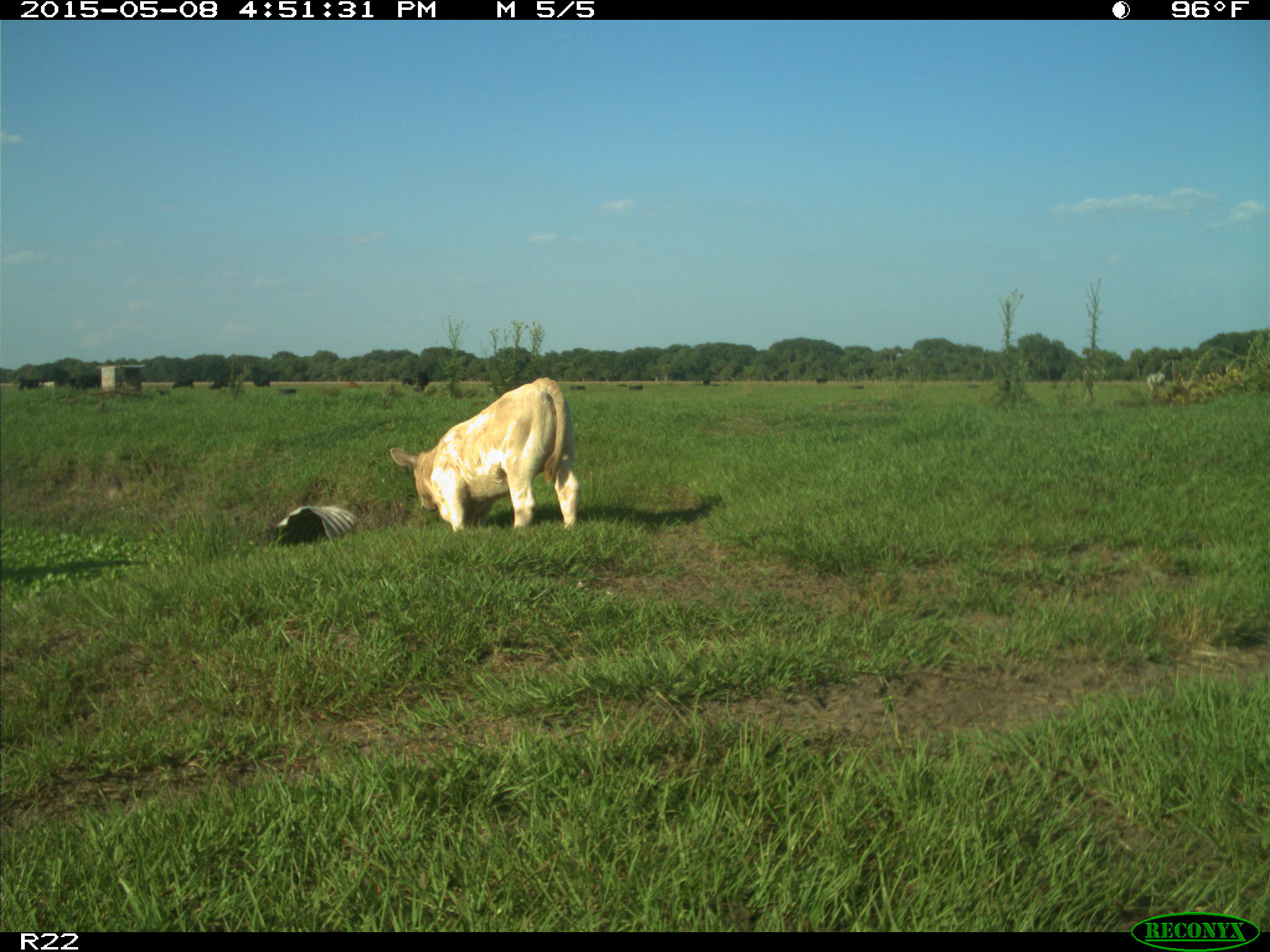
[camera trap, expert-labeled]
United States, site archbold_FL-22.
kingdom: Animalia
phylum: Chordata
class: Mammalia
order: Artiodactyla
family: Bovidae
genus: Bos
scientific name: Bos taurus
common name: domestic cow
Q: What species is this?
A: Bos taurus (domestic cow).